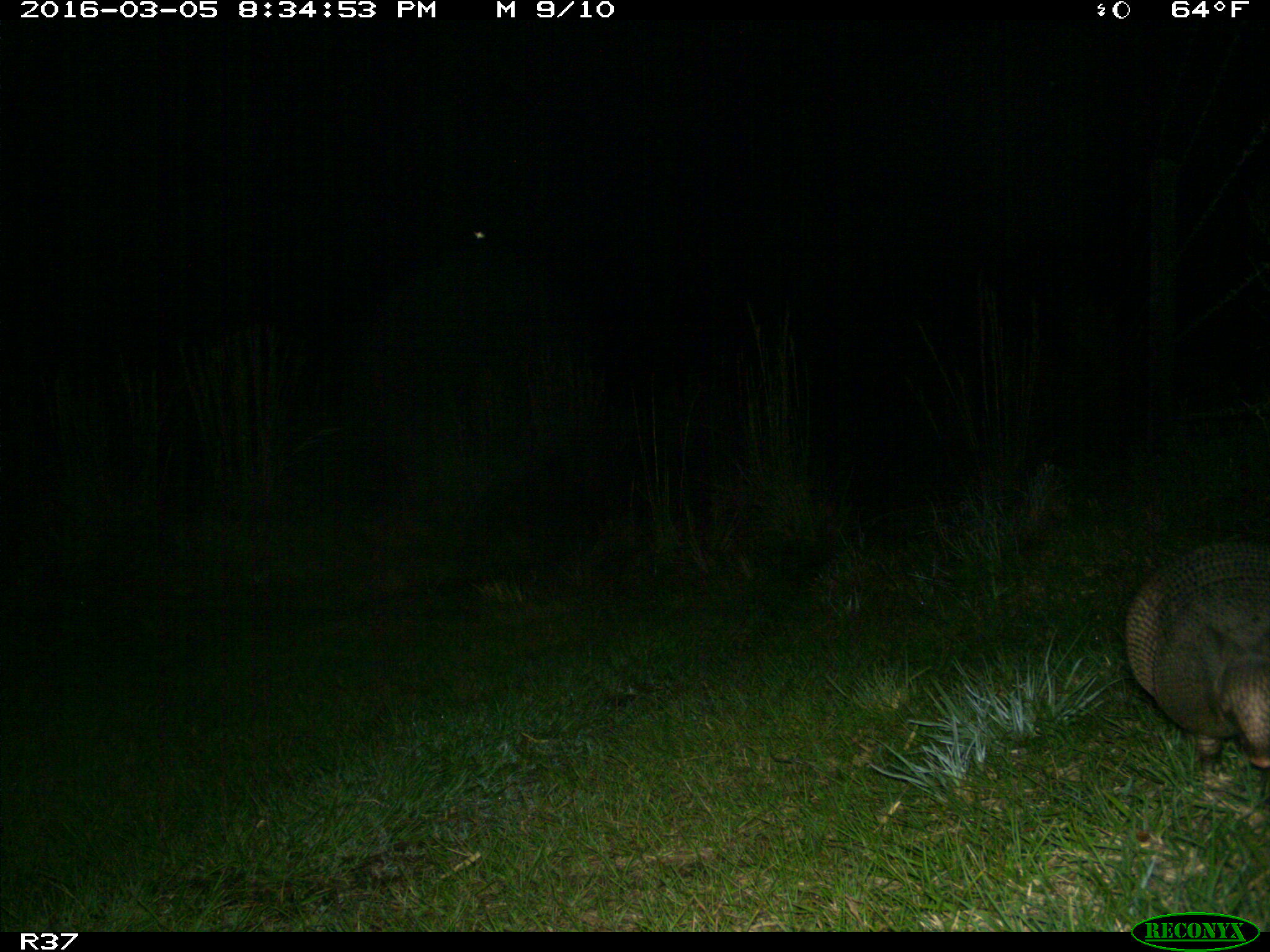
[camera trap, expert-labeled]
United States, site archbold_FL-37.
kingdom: Animalia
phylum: Chordata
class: Mammalia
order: Cingulata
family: Dasypodidae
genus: Dasypus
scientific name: Dasypus novemcinctus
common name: nine-banded armadillo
Dasypus novemcinctus (nine-banded armadillo).